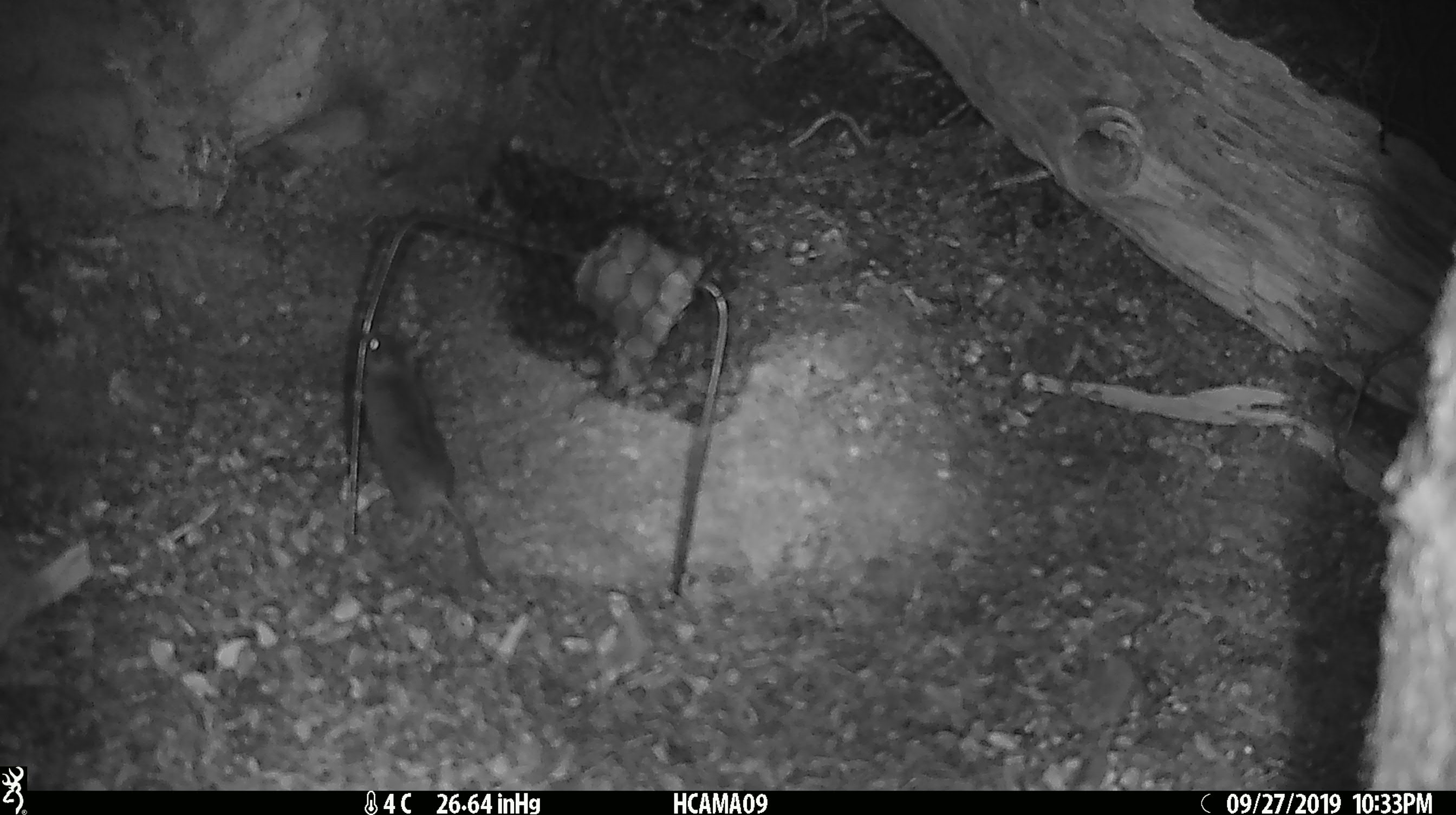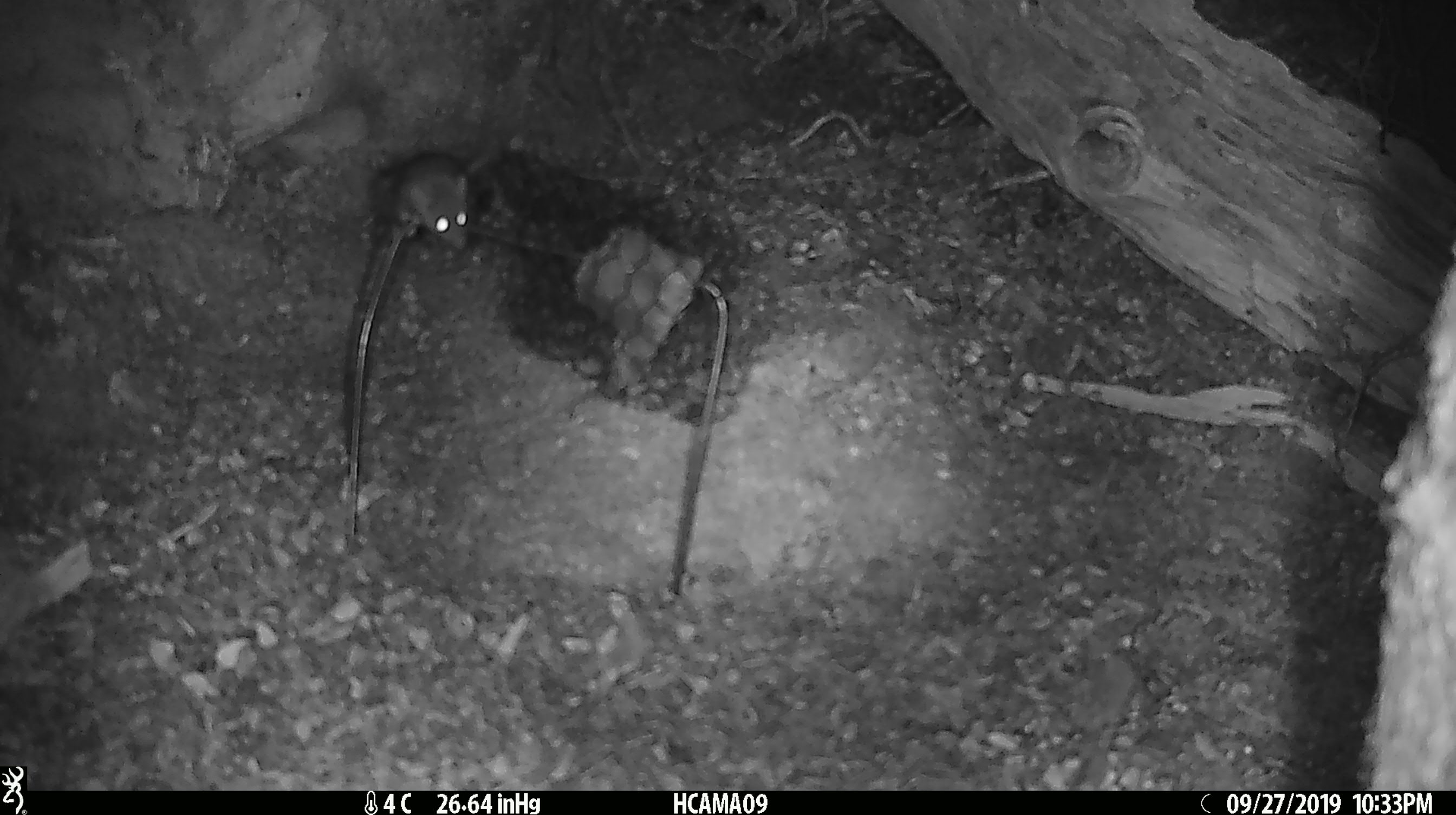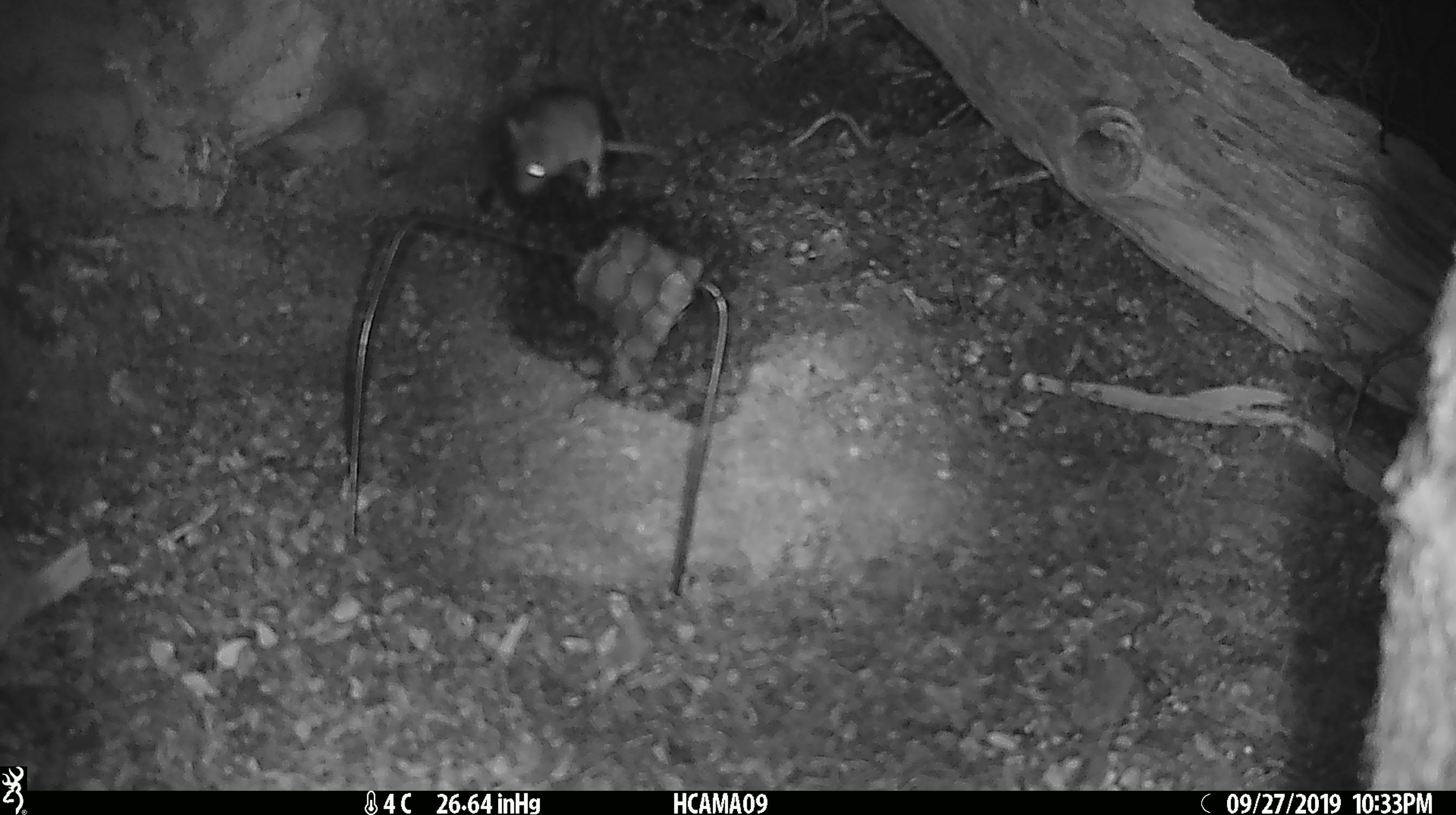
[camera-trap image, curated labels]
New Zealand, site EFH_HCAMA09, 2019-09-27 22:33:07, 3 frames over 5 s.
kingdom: Animalia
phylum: Chordata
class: Mammalia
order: Rodentia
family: Muridae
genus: Mus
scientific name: Mus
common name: mouse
Mouse (Mus).